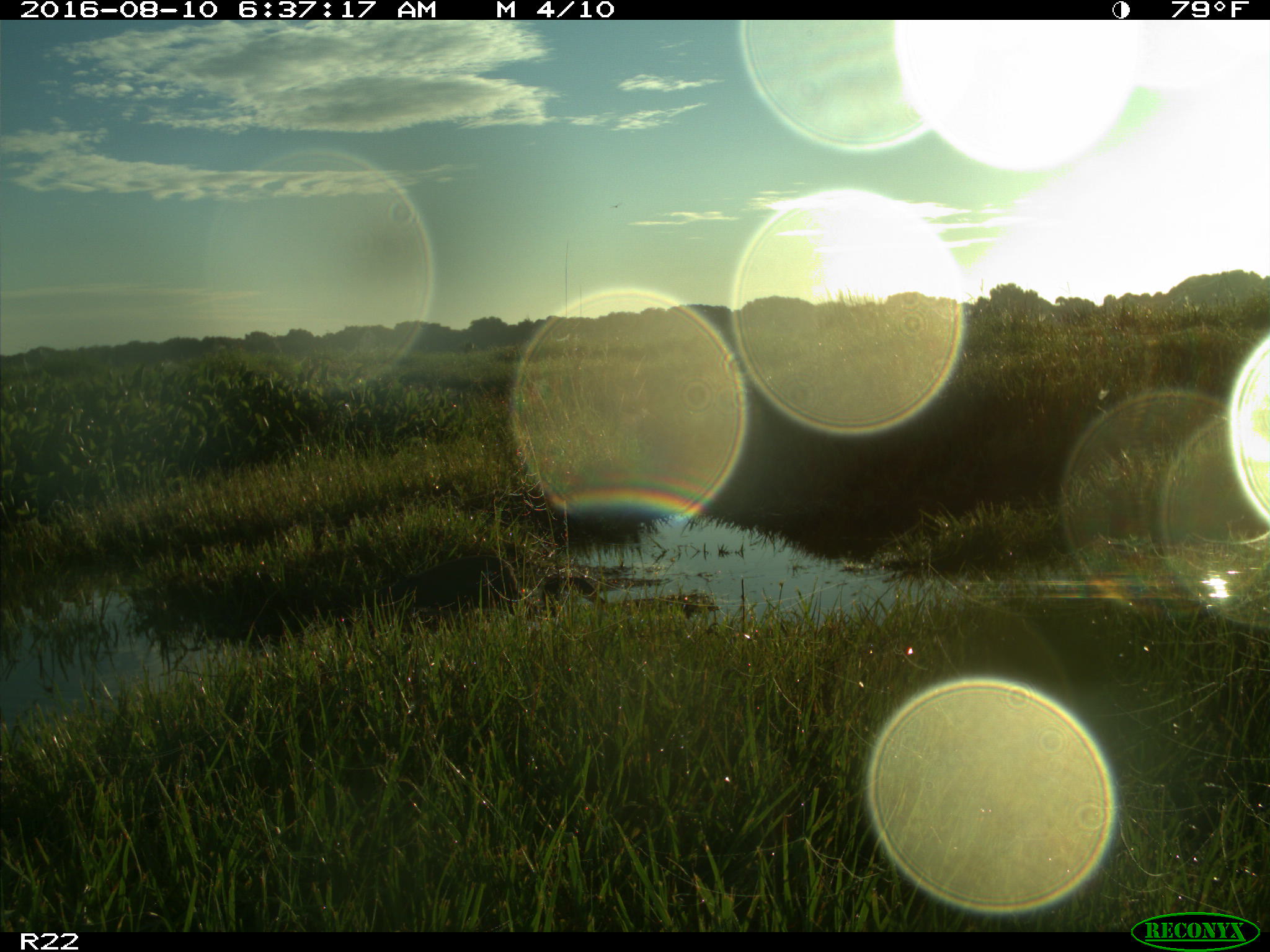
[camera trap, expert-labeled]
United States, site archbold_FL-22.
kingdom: Animalia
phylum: Chordata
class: Aves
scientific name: Aves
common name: birds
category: unidentified bird